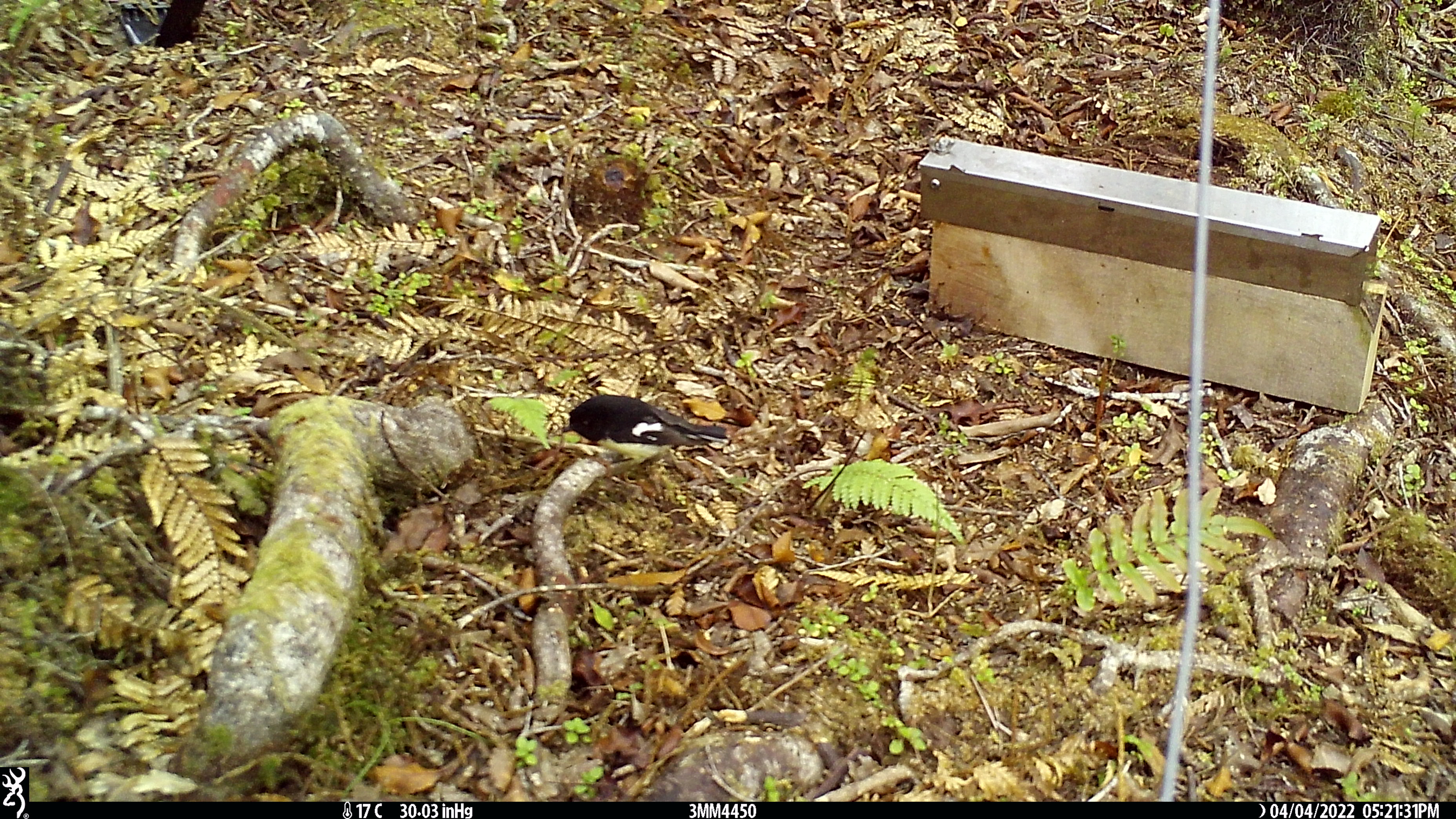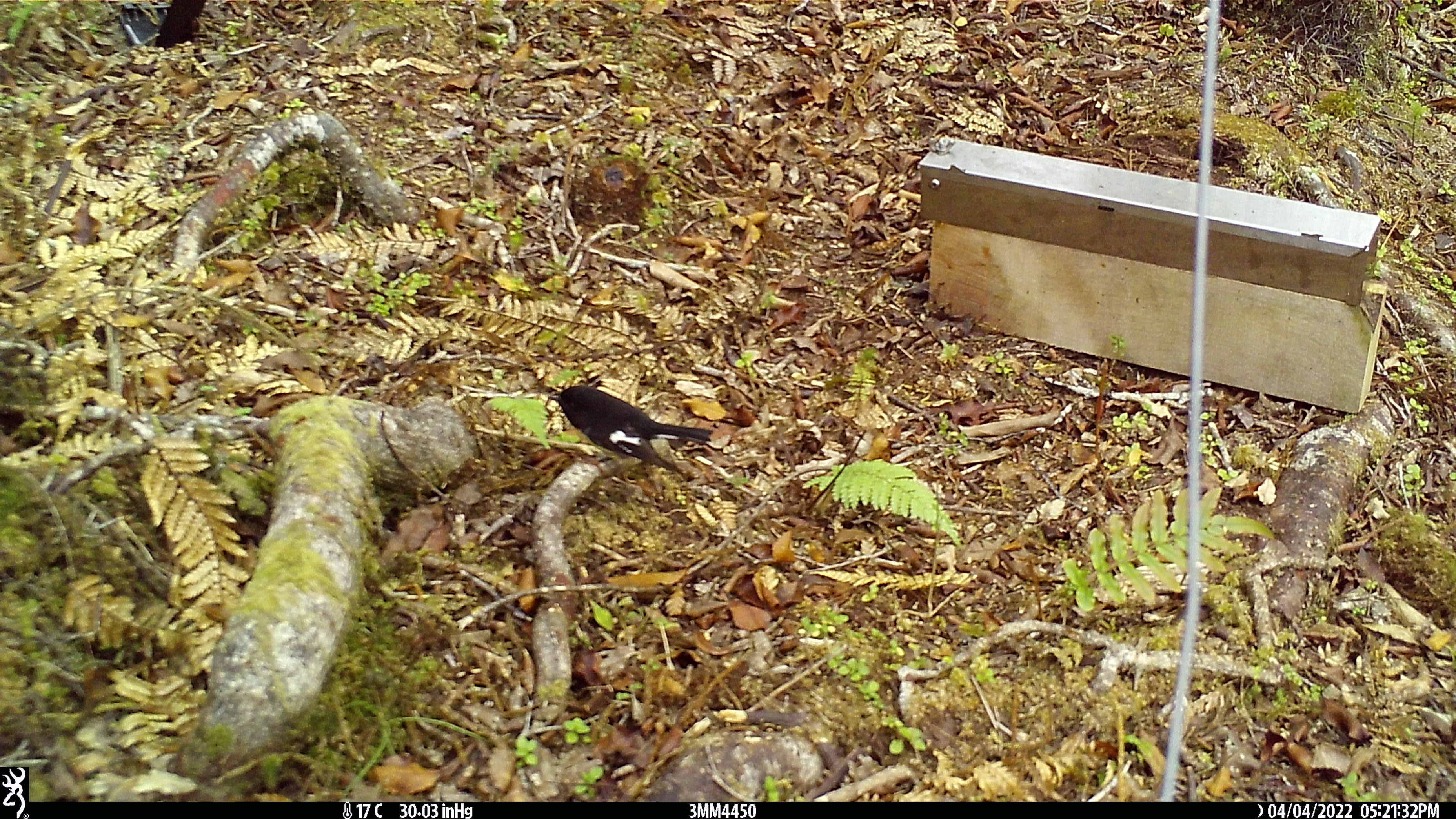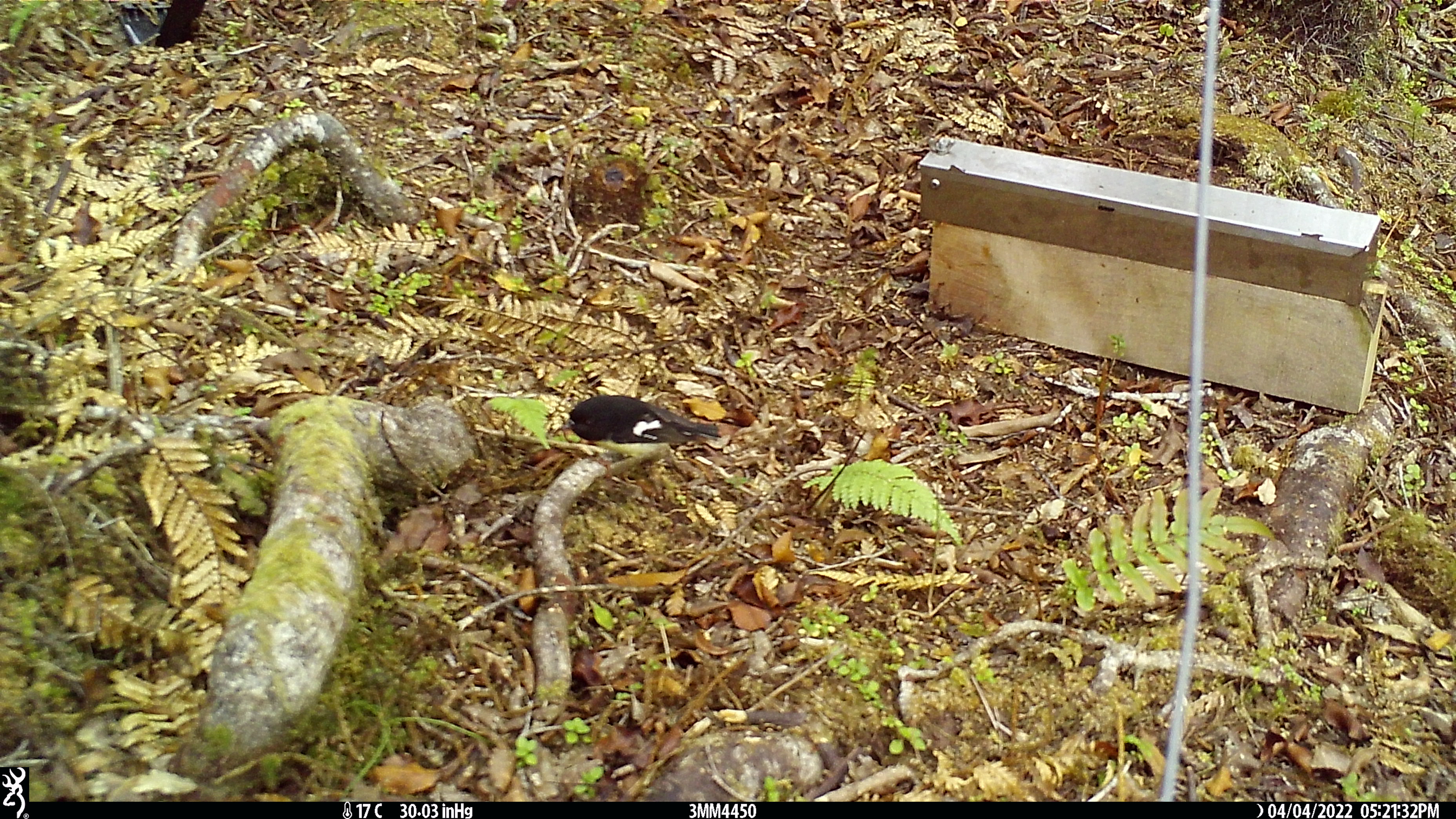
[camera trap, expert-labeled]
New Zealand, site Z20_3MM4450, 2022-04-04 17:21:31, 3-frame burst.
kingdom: Animalia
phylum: Chordata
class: Aves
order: Passeriformes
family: Petroicidae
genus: Petroica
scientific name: Petroica macrocephala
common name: tomtit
Tomtit (Petroica macrocephala).